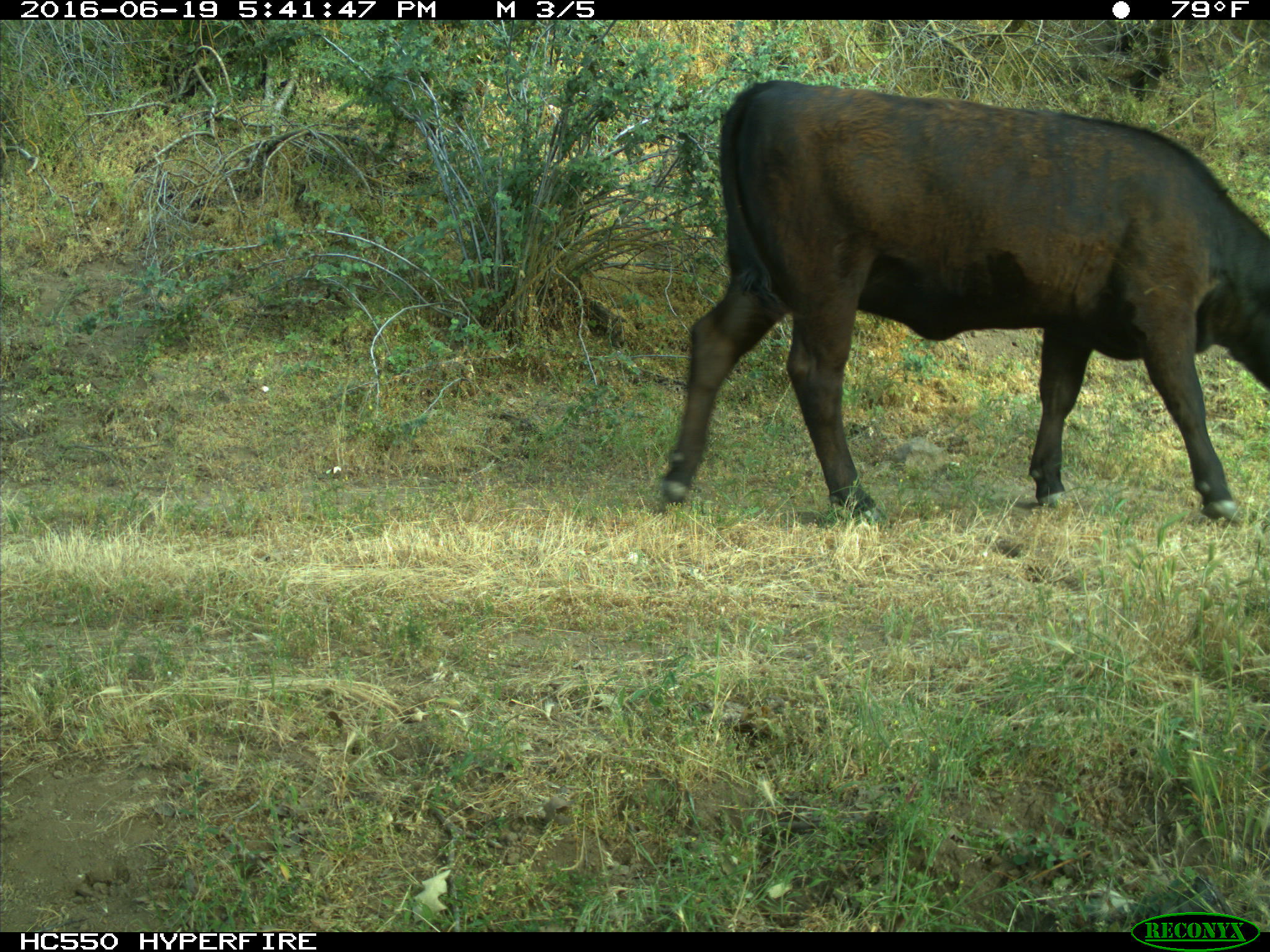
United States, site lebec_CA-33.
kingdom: Animalia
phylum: Chordata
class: Mammalia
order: Artiodactyla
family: Bovidae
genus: Bos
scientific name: Bos taurus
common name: domestic cow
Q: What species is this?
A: Bos taurus (domestic cow).